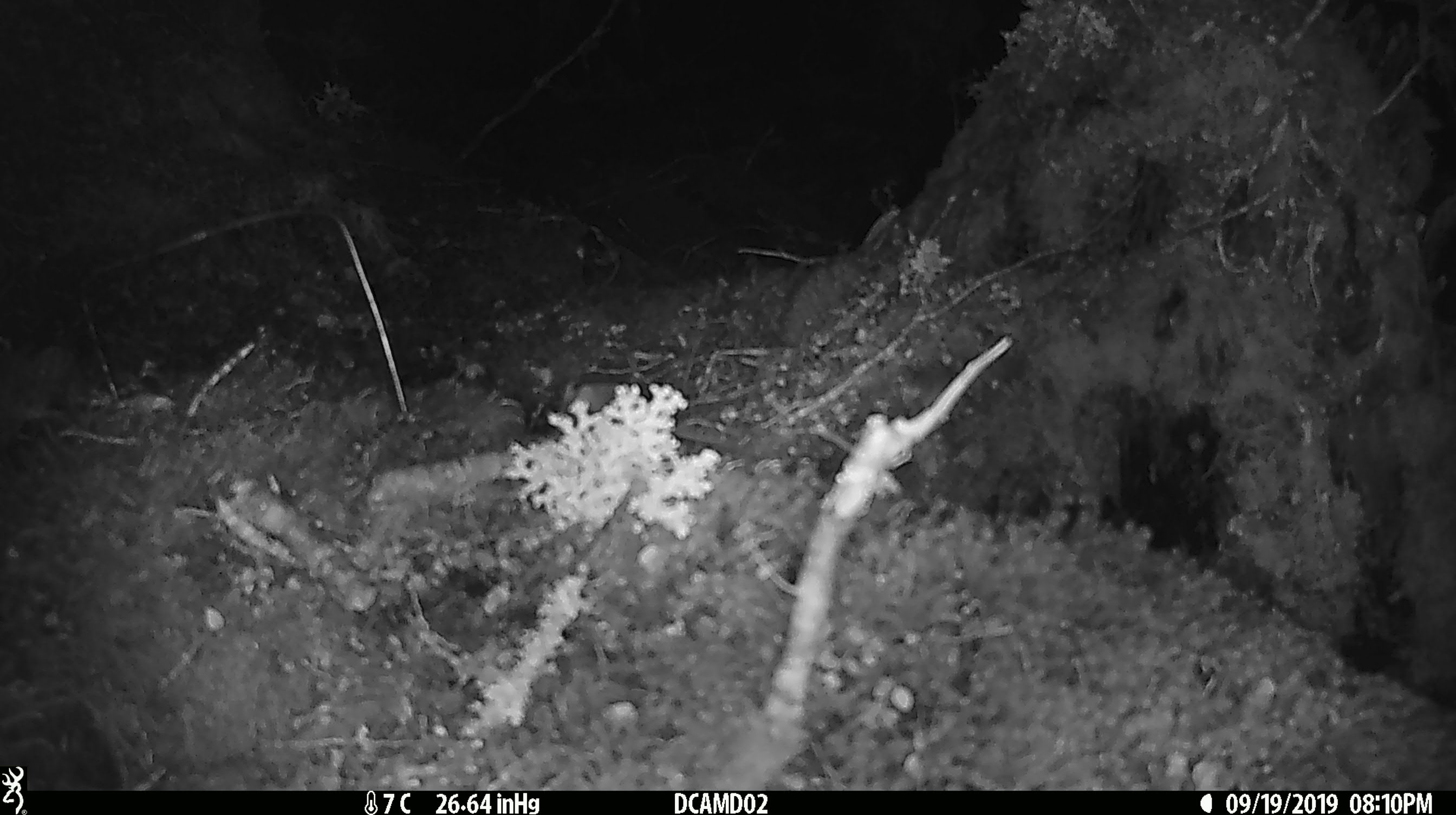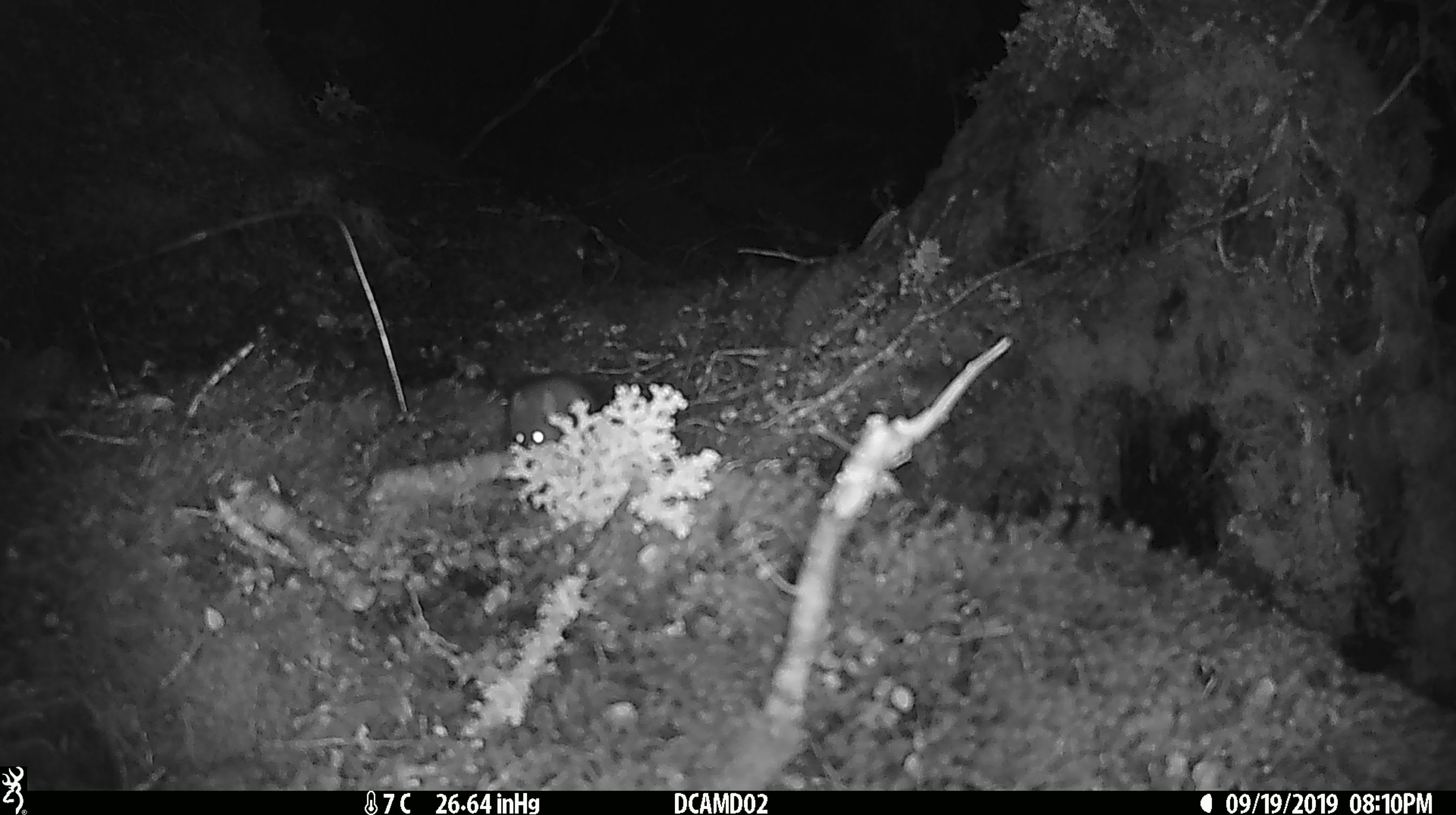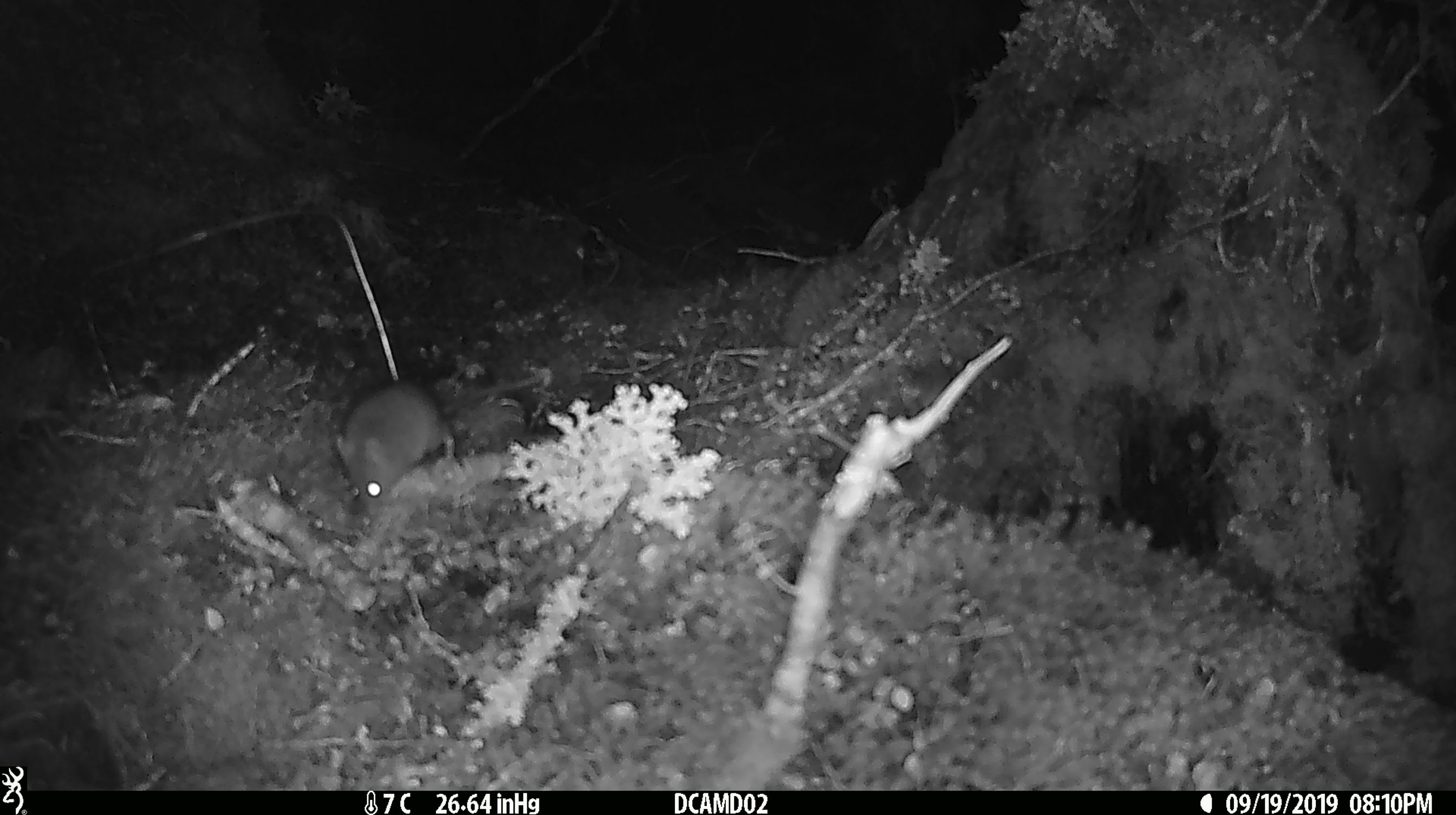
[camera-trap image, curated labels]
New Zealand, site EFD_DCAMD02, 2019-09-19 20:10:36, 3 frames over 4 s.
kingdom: Animalia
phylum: Chordata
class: Mammalia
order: Rodentia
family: Muridae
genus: Mus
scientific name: Mus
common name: mouse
Mouse (Mus).